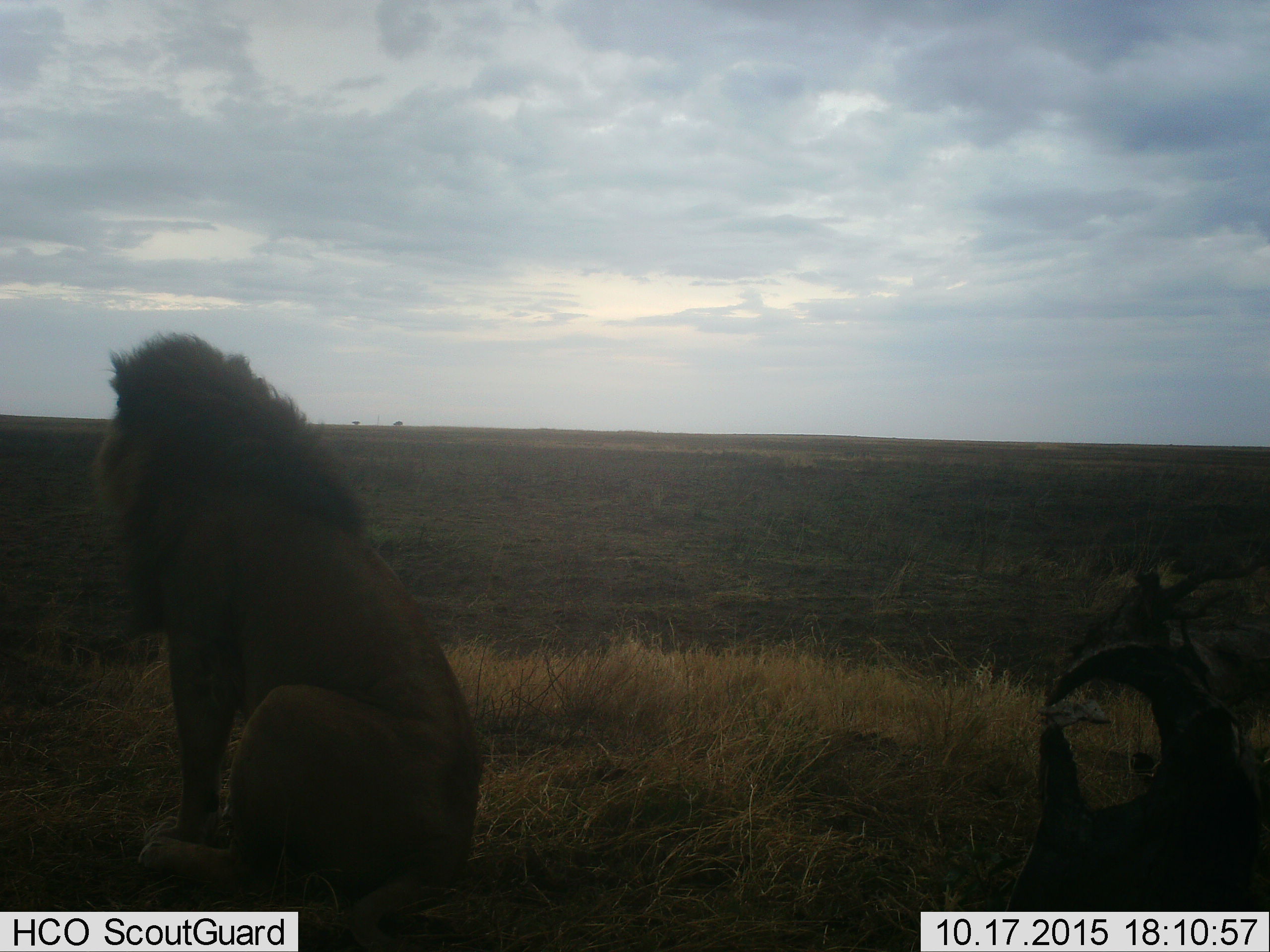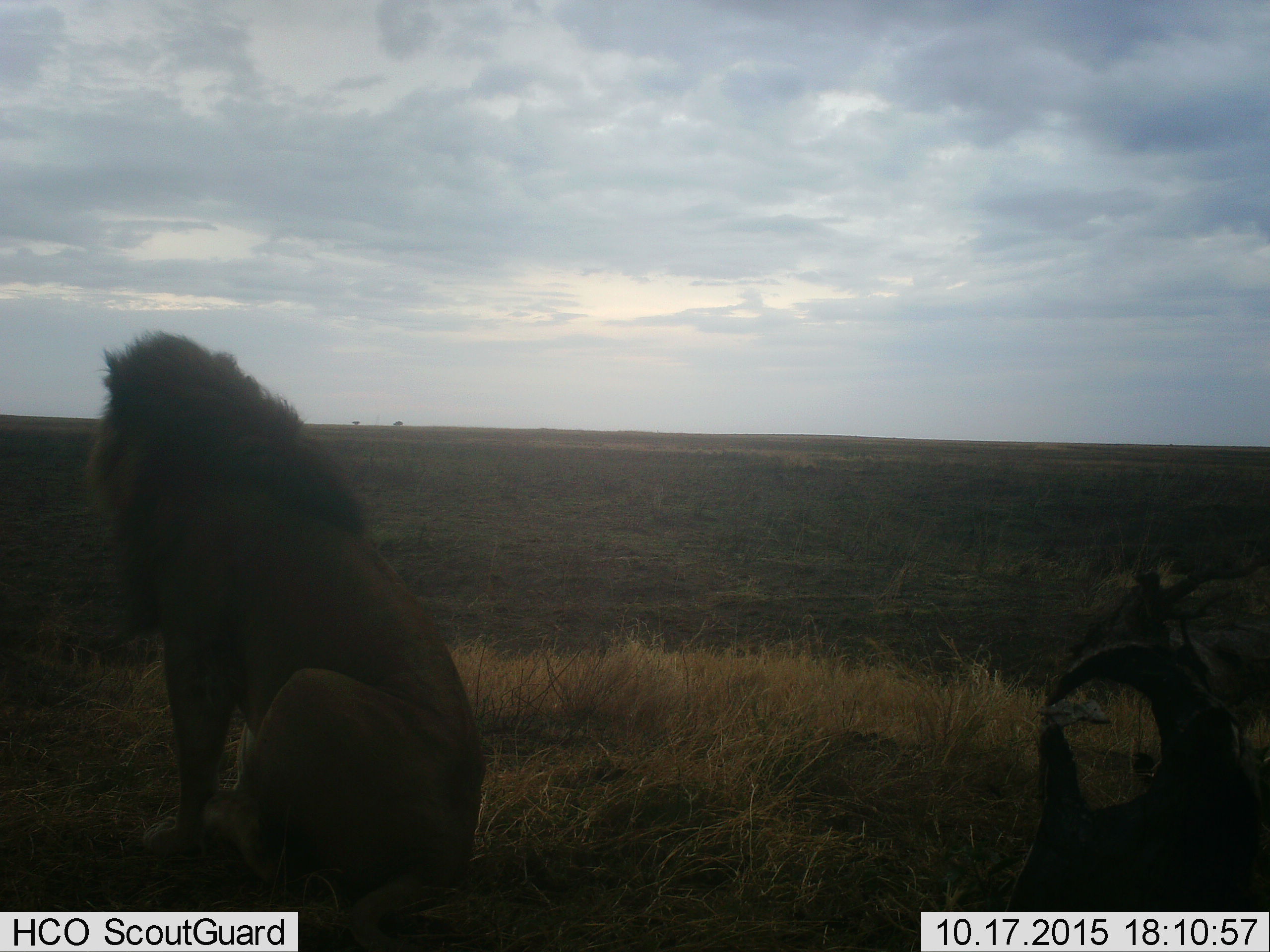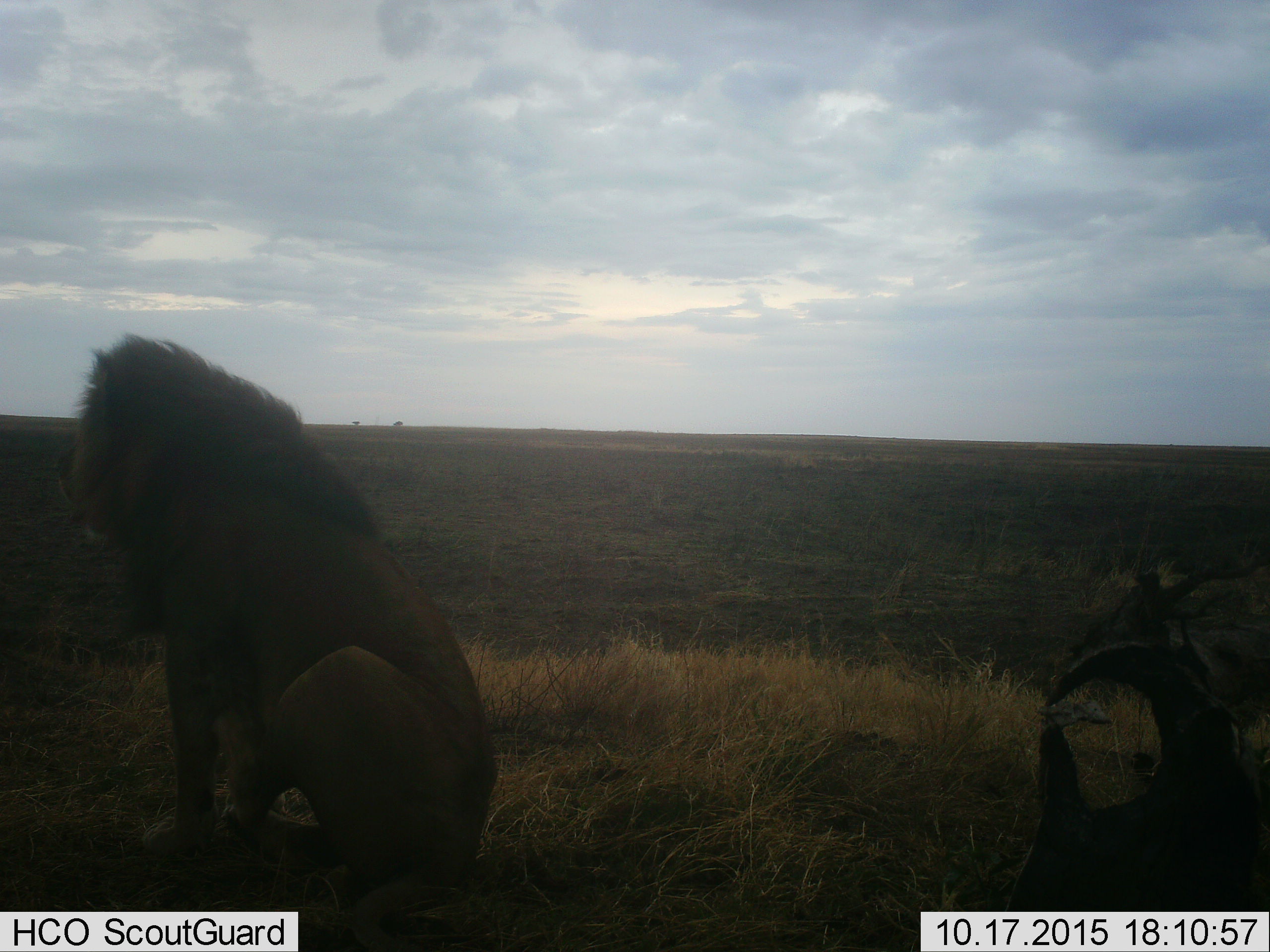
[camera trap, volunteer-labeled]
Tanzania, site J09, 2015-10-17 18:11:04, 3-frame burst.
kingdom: Animalia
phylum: Chordata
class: Mammalia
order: Carnivora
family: Felidae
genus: Panthera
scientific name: Panthera leo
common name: lion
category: lionmale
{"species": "lionmale (lion) (Panthera leo)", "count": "1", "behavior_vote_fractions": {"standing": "0%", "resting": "100%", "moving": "0%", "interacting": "0%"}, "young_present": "0%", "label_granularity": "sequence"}